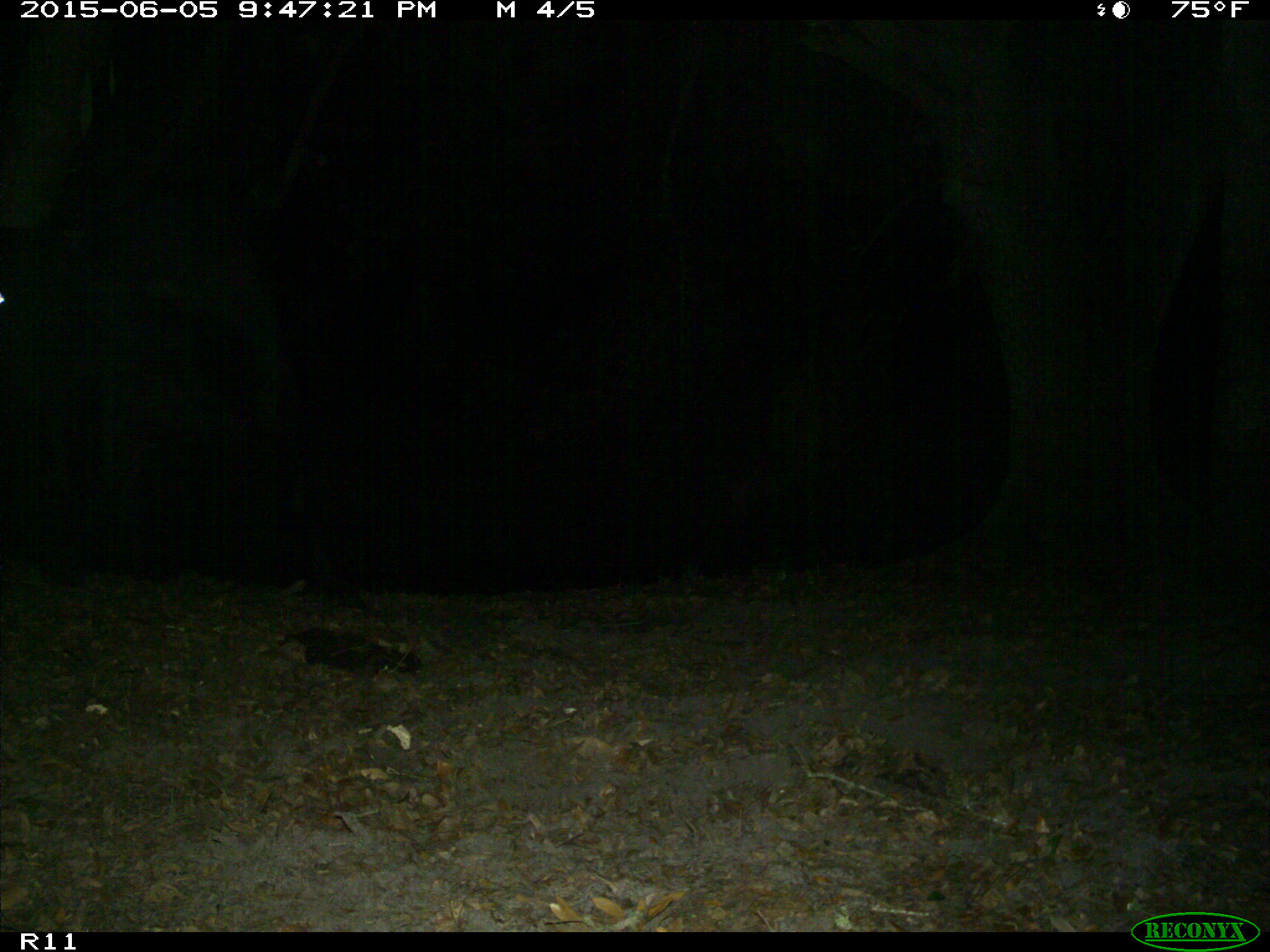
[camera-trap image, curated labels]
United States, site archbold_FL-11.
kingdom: Animalia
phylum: Chordata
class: Mammalia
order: Artiodactyla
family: Bovidae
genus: Bos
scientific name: Bos taurus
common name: domestic cow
Bos taurus (domestic cow).